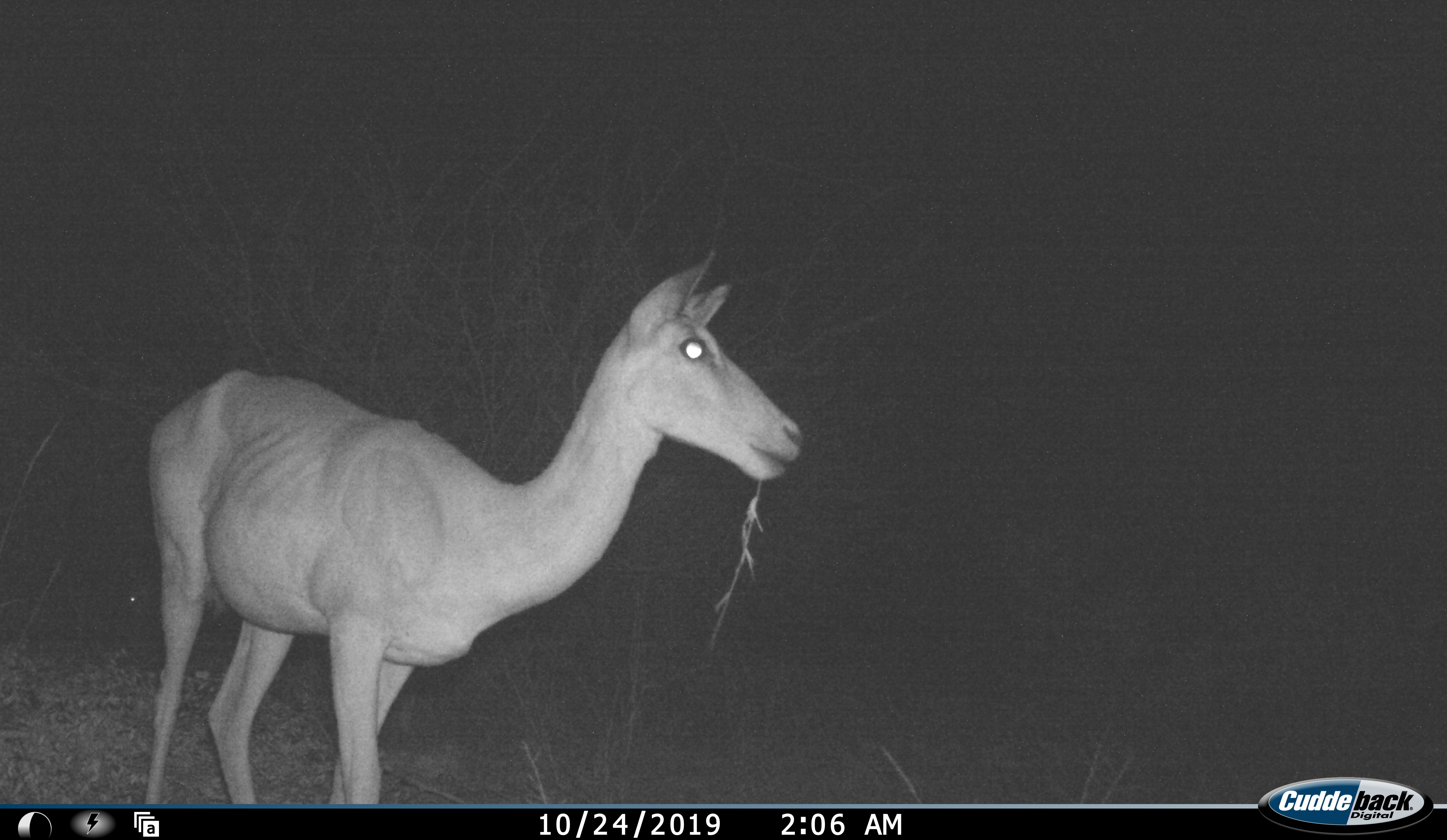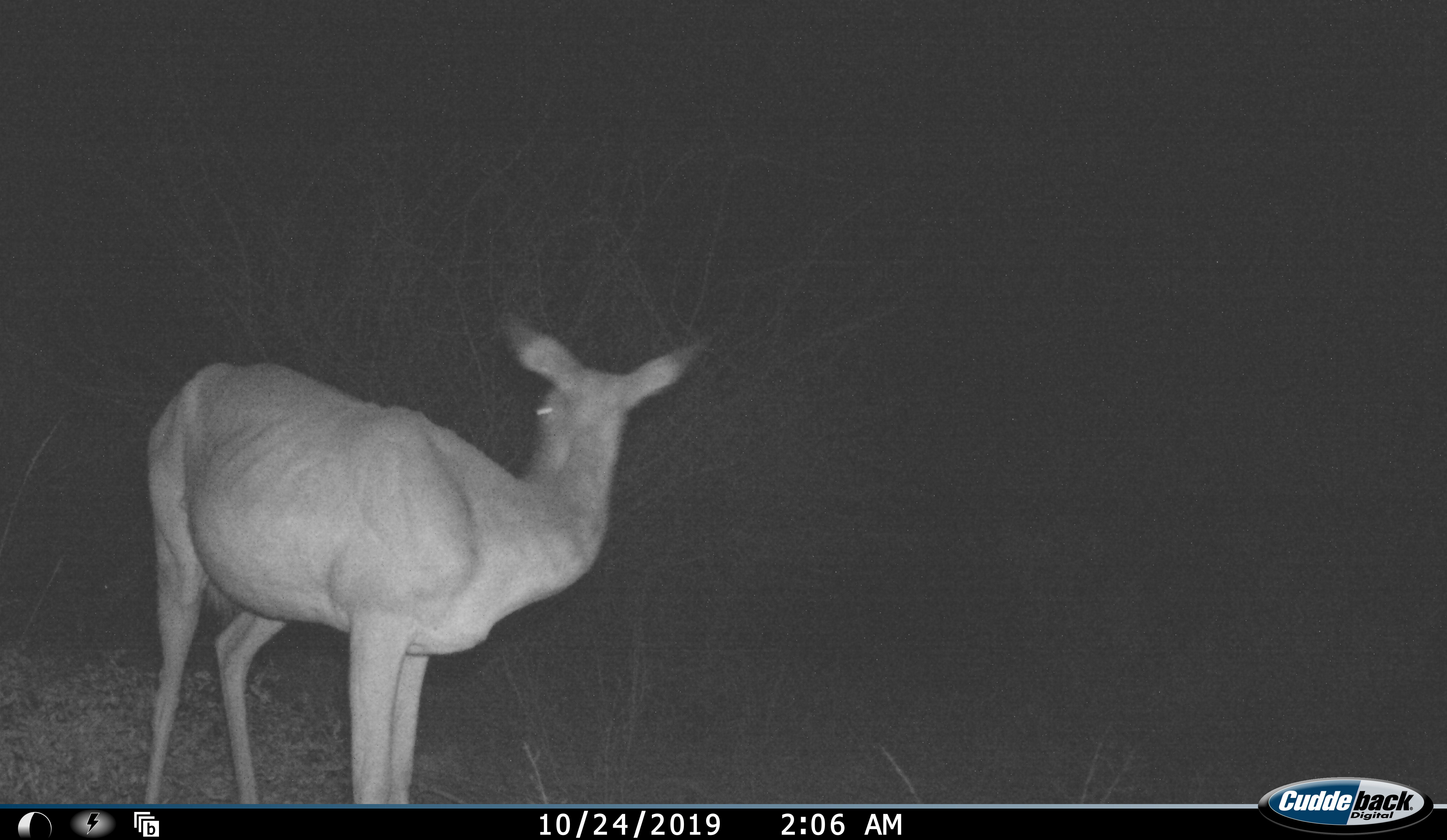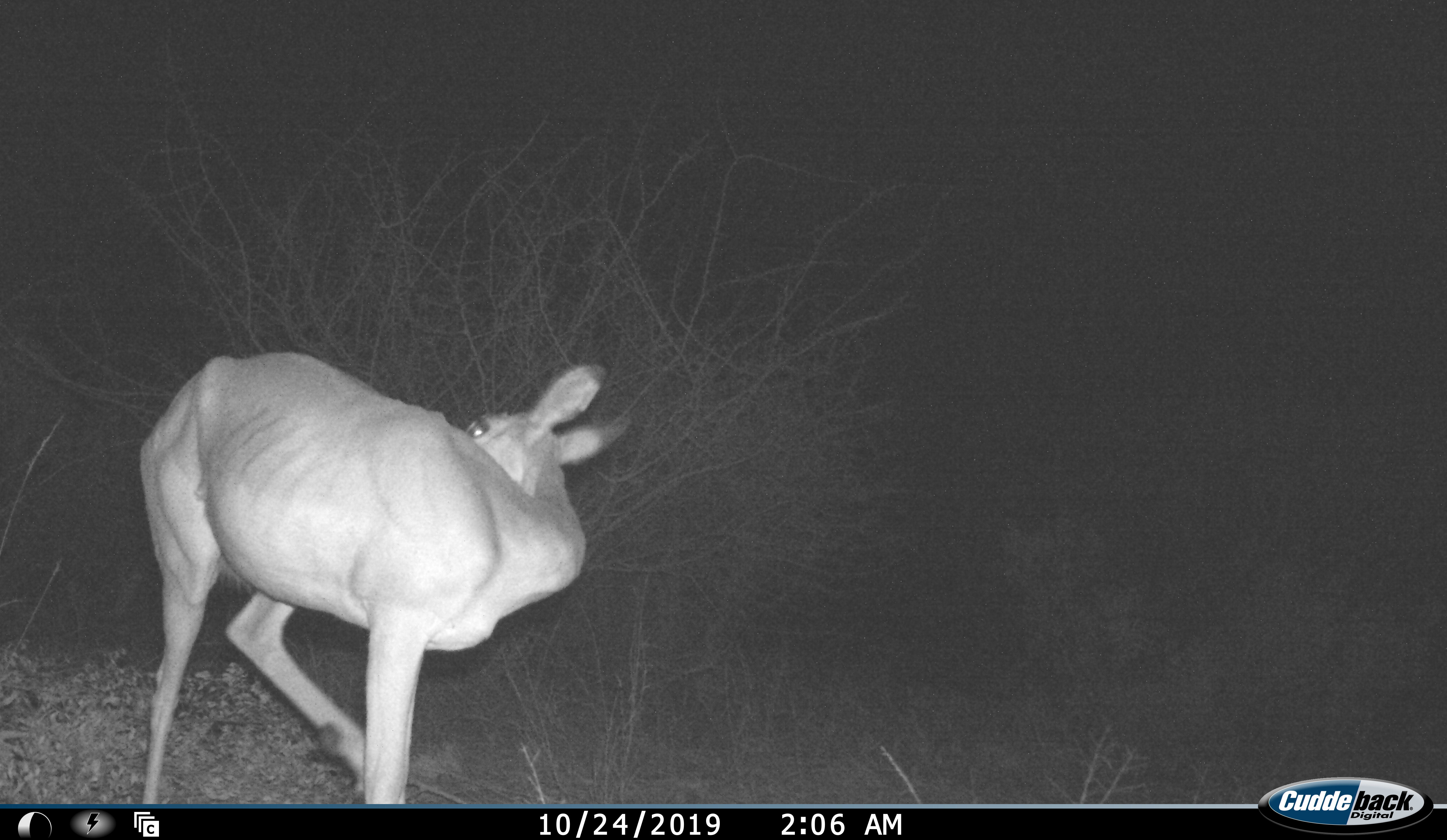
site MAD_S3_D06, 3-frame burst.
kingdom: Animalia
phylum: Chordata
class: Mammalia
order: Artiodactyla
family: Bovidae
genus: Aepyceros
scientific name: Aepyceros melampus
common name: impala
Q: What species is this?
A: Impala (Aepyceros melampus).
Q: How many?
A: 1.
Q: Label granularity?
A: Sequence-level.